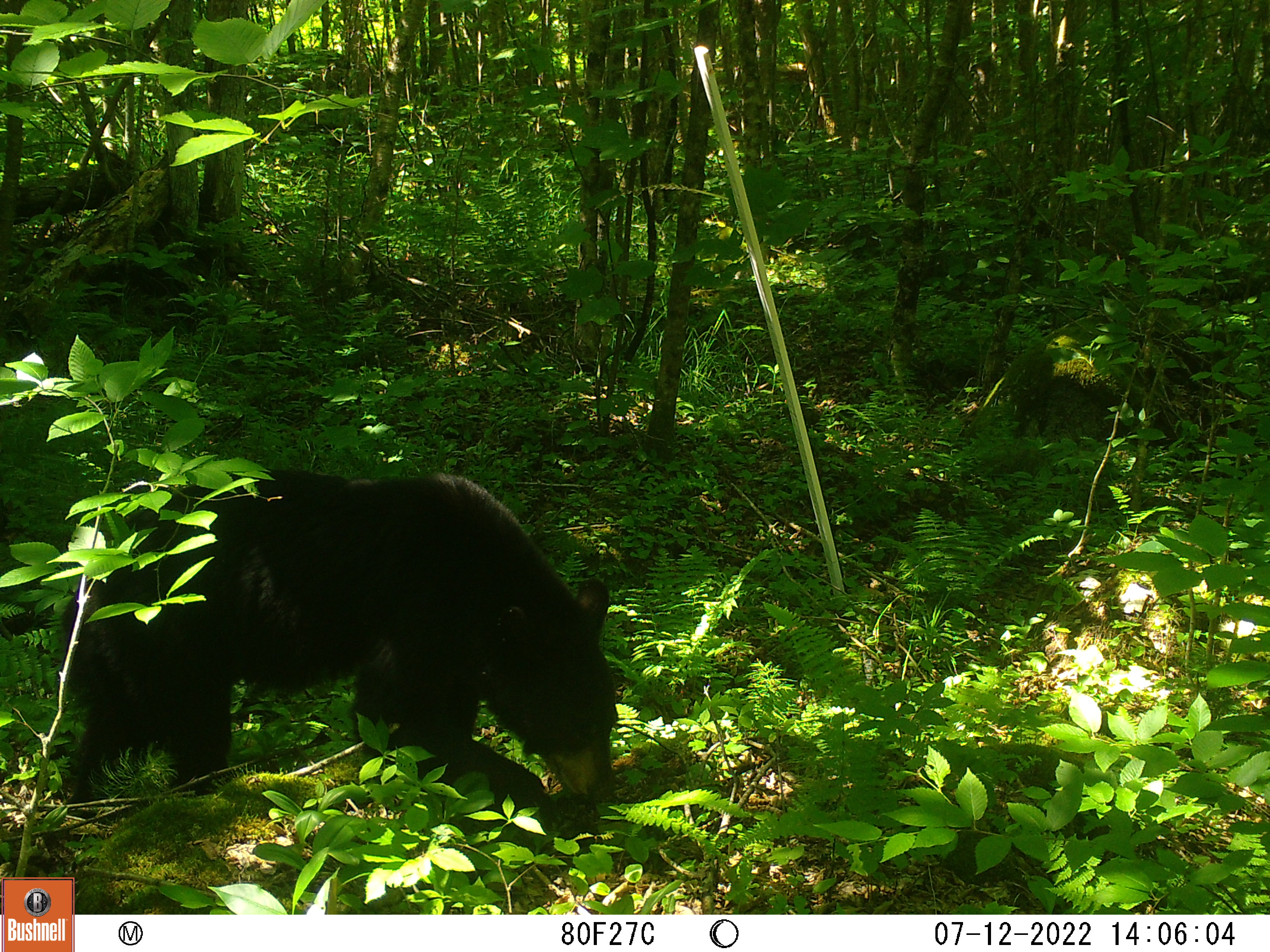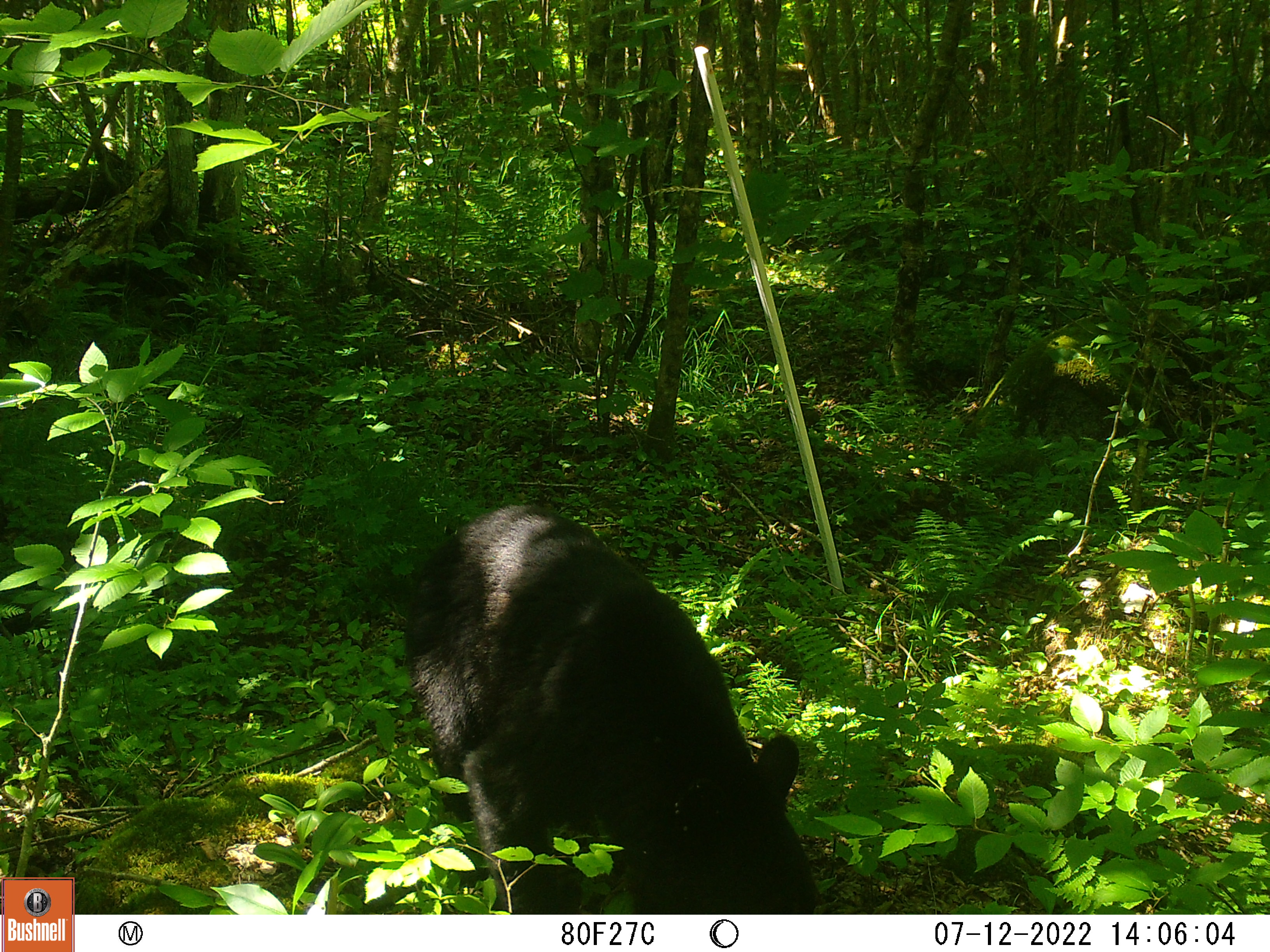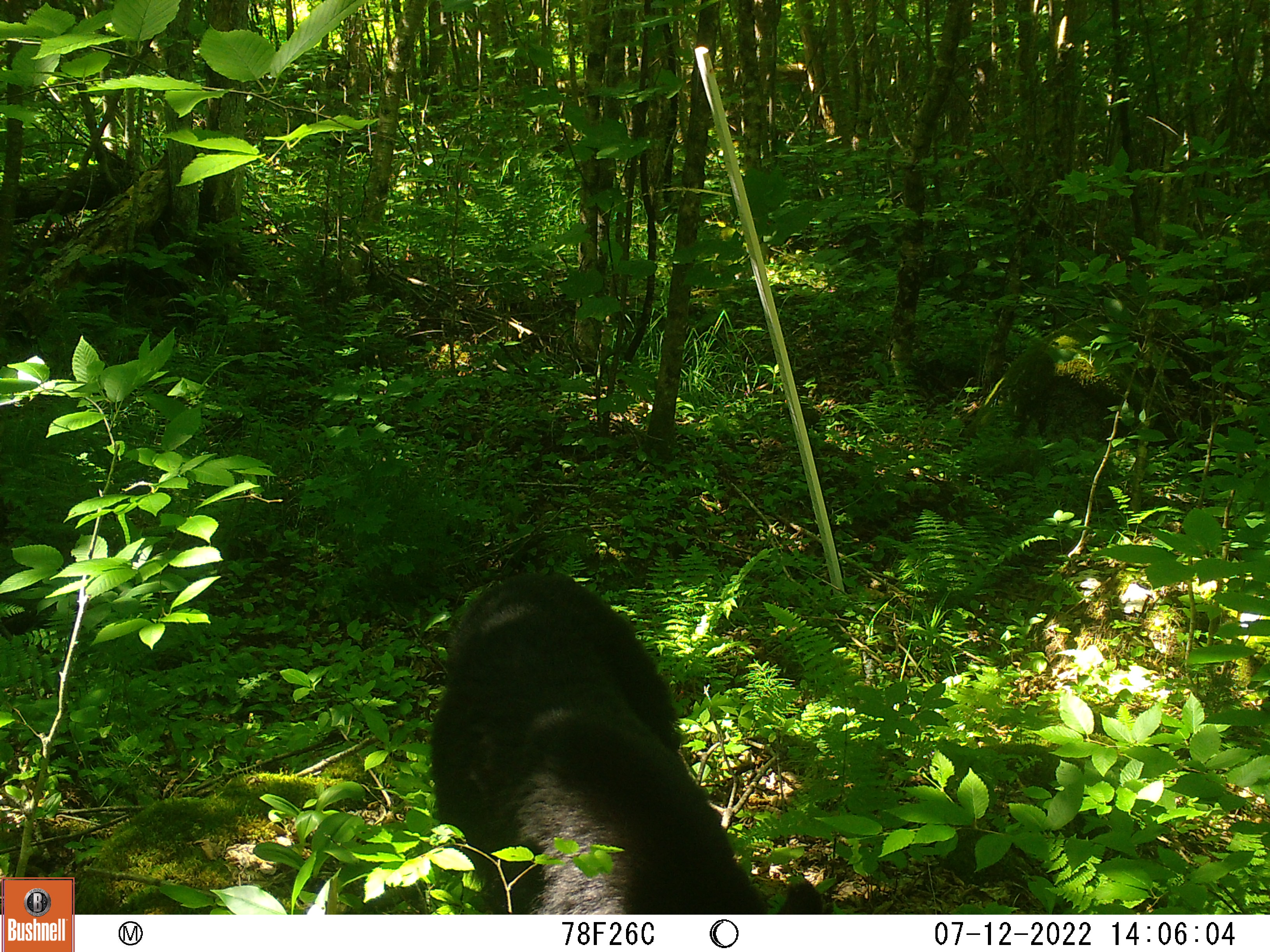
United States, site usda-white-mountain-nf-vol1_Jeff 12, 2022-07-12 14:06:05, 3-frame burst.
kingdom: Animalia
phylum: Chordata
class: Mammalia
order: Carnivora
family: Ursidae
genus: Ursus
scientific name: Ursus americanus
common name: black bear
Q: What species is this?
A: Black bear (Ursus americanus).